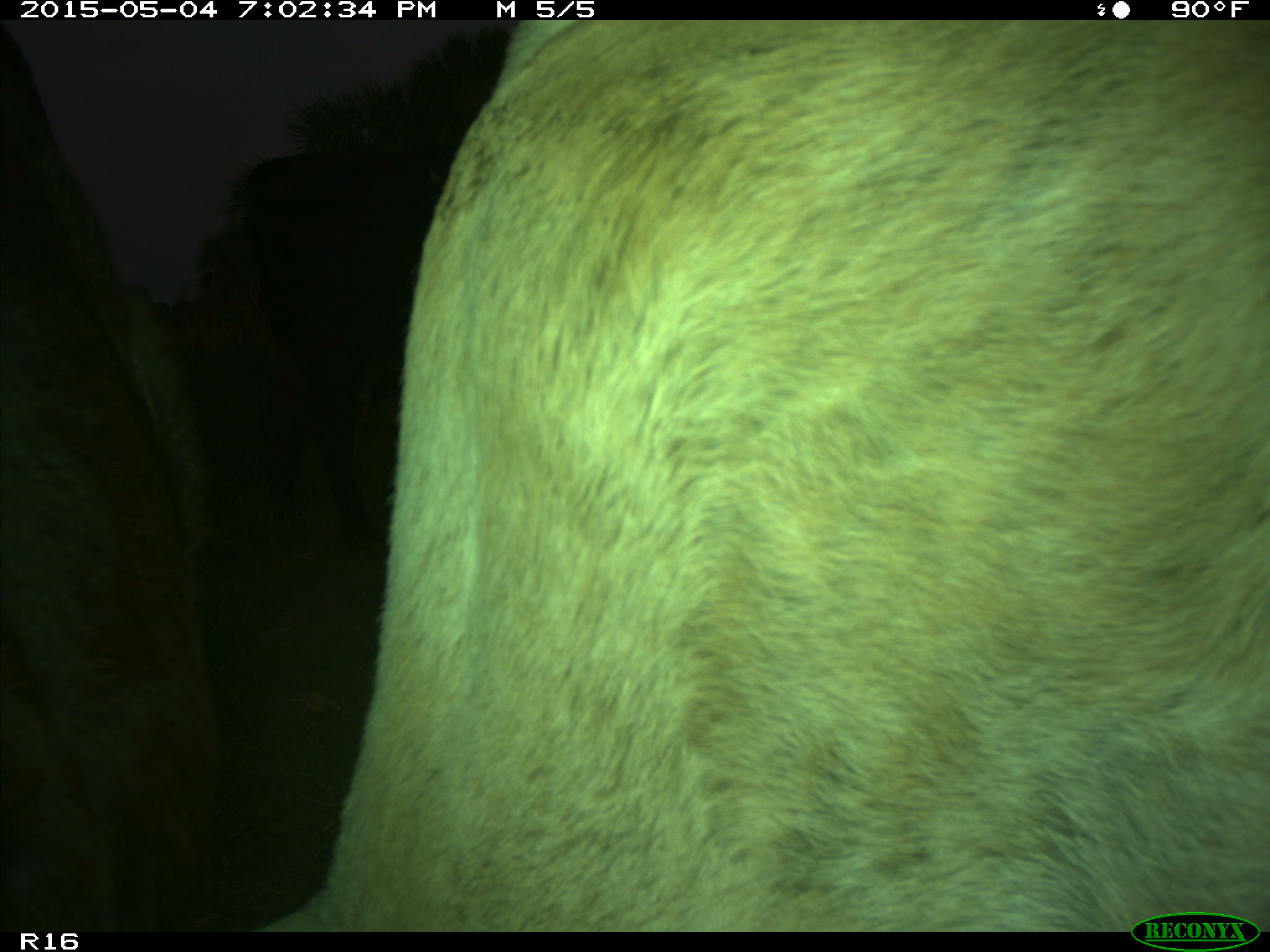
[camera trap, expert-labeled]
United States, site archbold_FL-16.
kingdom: Animalia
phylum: Chordata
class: Mammalia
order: Artiodactyla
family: Bovidae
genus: Bos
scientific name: Bos taurus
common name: domestic cow